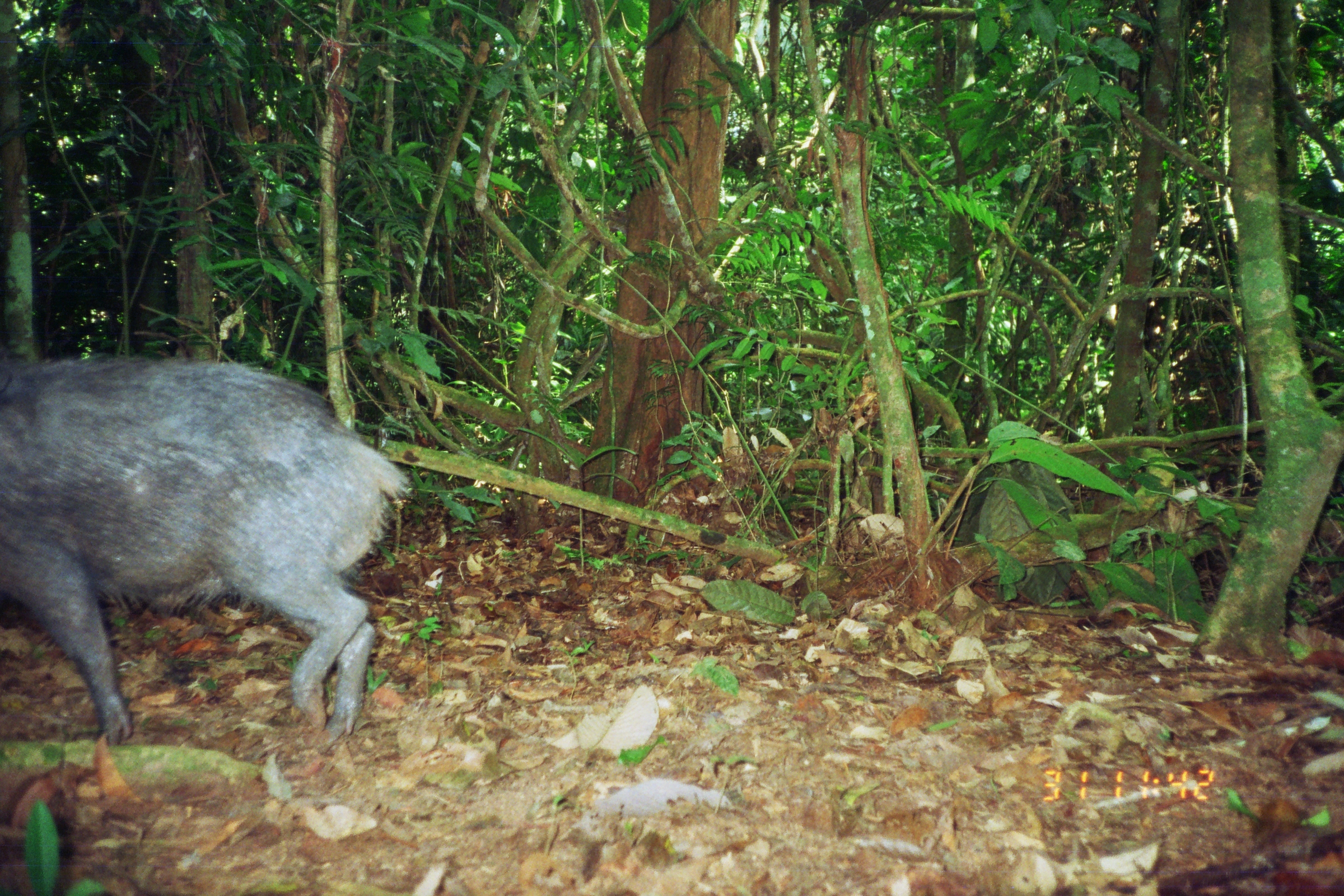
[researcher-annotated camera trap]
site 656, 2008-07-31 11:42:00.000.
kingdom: Animalia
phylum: Chordata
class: Mammalia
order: Artiodactyla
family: Tayassuidae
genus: Tayassu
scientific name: Tayassu pecari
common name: white-lipped peccary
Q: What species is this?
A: Tayassu pecari (white-lipped peccary).